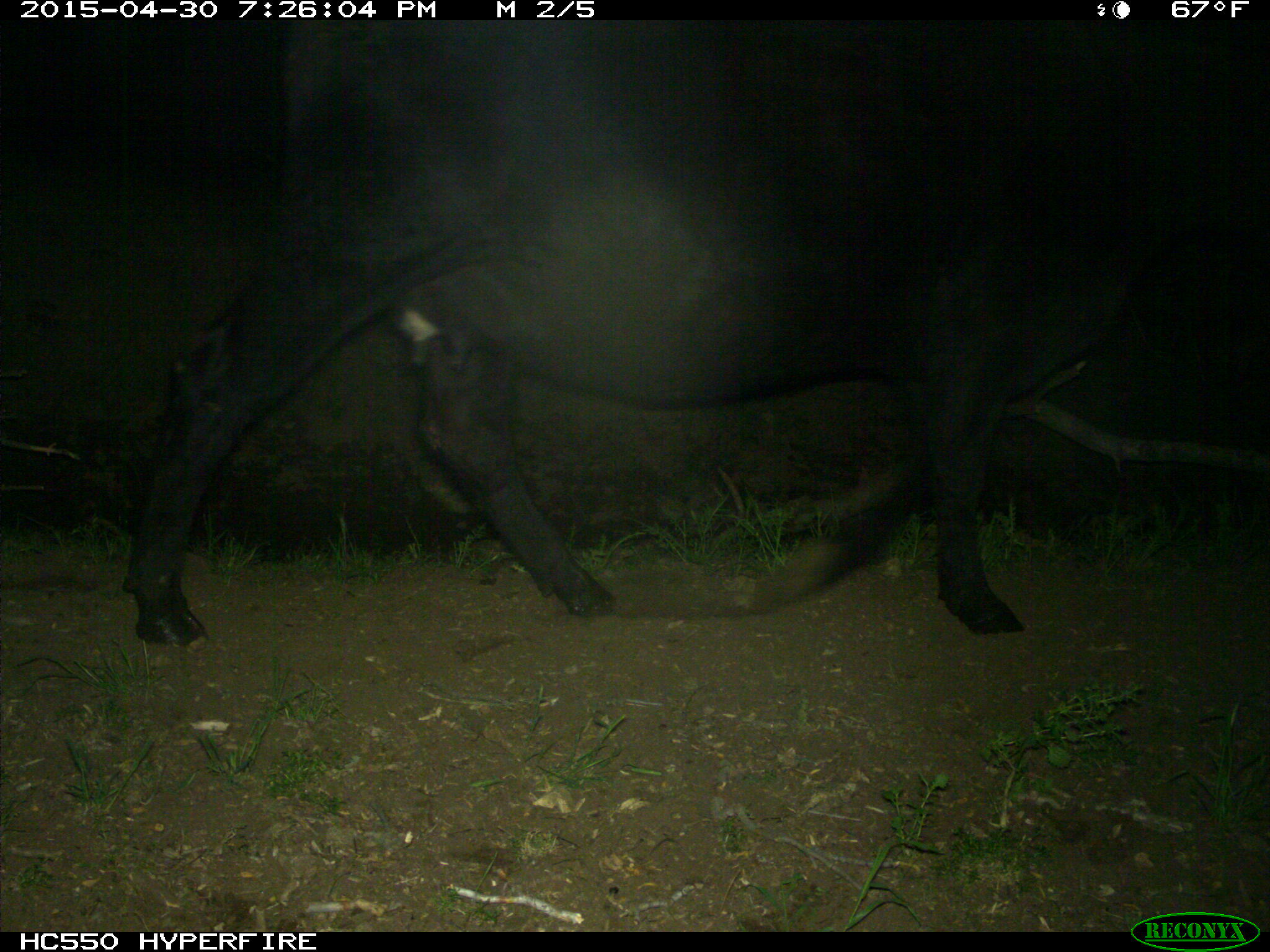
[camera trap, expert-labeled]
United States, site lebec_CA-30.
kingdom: Animalia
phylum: Chordata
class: Mammalia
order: Artiodactyla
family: Bovidae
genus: Bos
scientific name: Bos taurus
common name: domestic cow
Bos taurus (domestic cow).